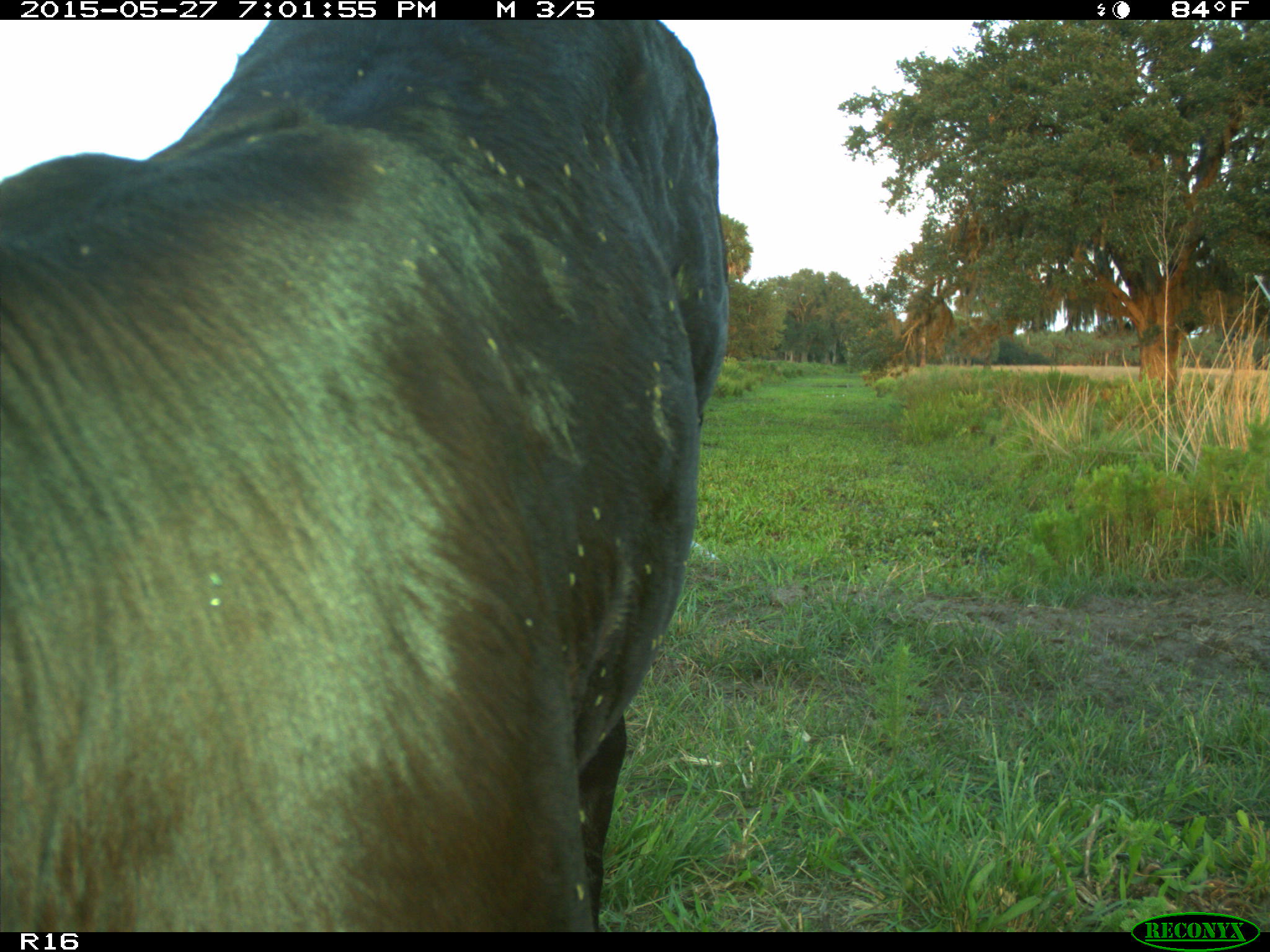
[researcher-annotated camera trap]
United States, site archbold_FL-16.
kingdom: Animalia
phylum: Chordata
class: Mammalia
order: Artiodactyla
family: Bovidae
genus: Bos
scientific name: Bos taurus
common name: domestic cow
Bos taurus (domestic cow).